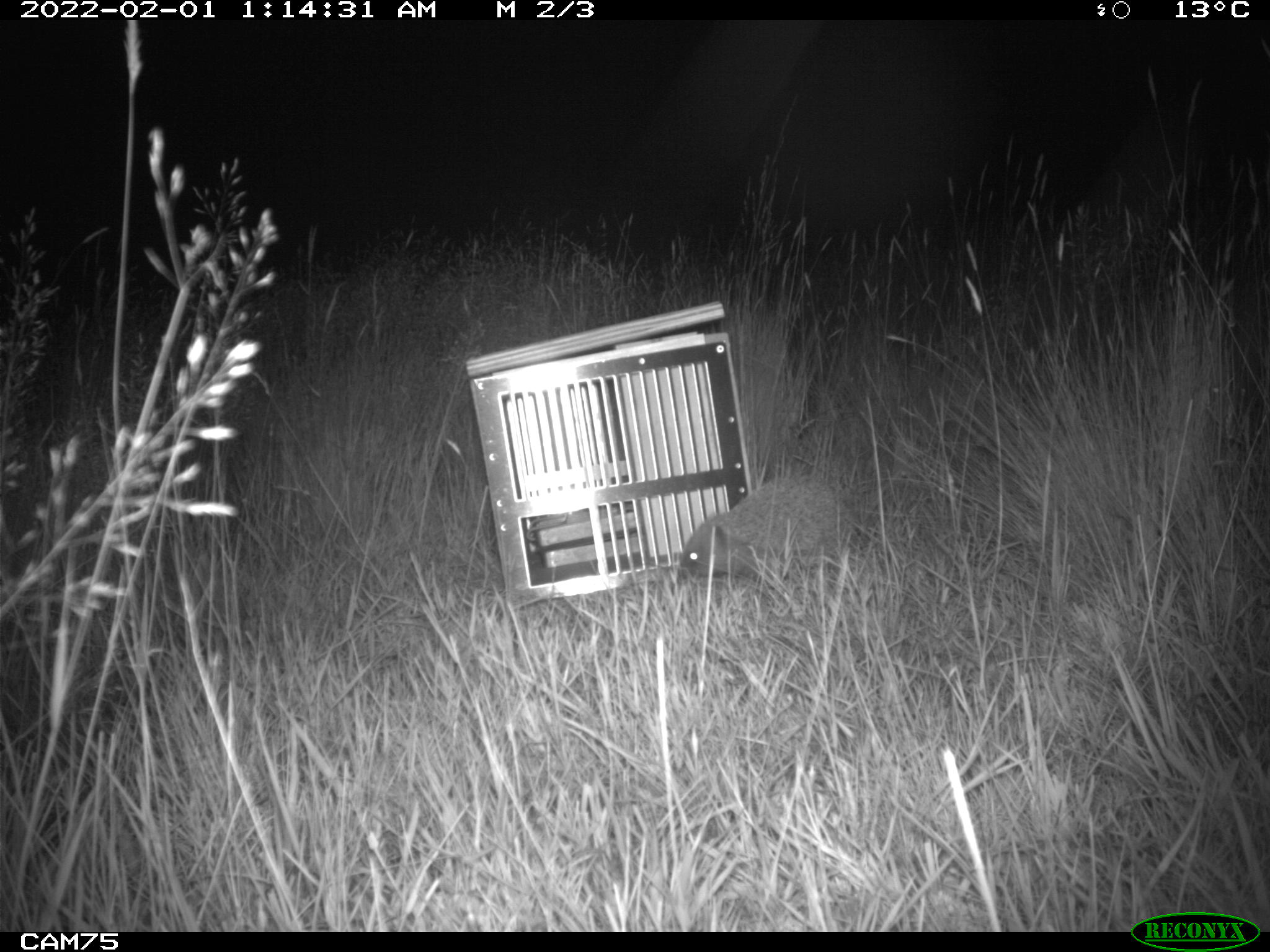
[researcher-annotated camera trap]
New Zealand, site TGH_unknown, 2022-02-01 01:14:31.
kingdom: Animalia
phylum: Chordata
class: Mammalia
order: Eulipotyphla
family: Erinaceidae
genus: Erinaceus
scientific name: Erinaceus europaeus europaeus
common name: european hedgehog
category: hedgehog